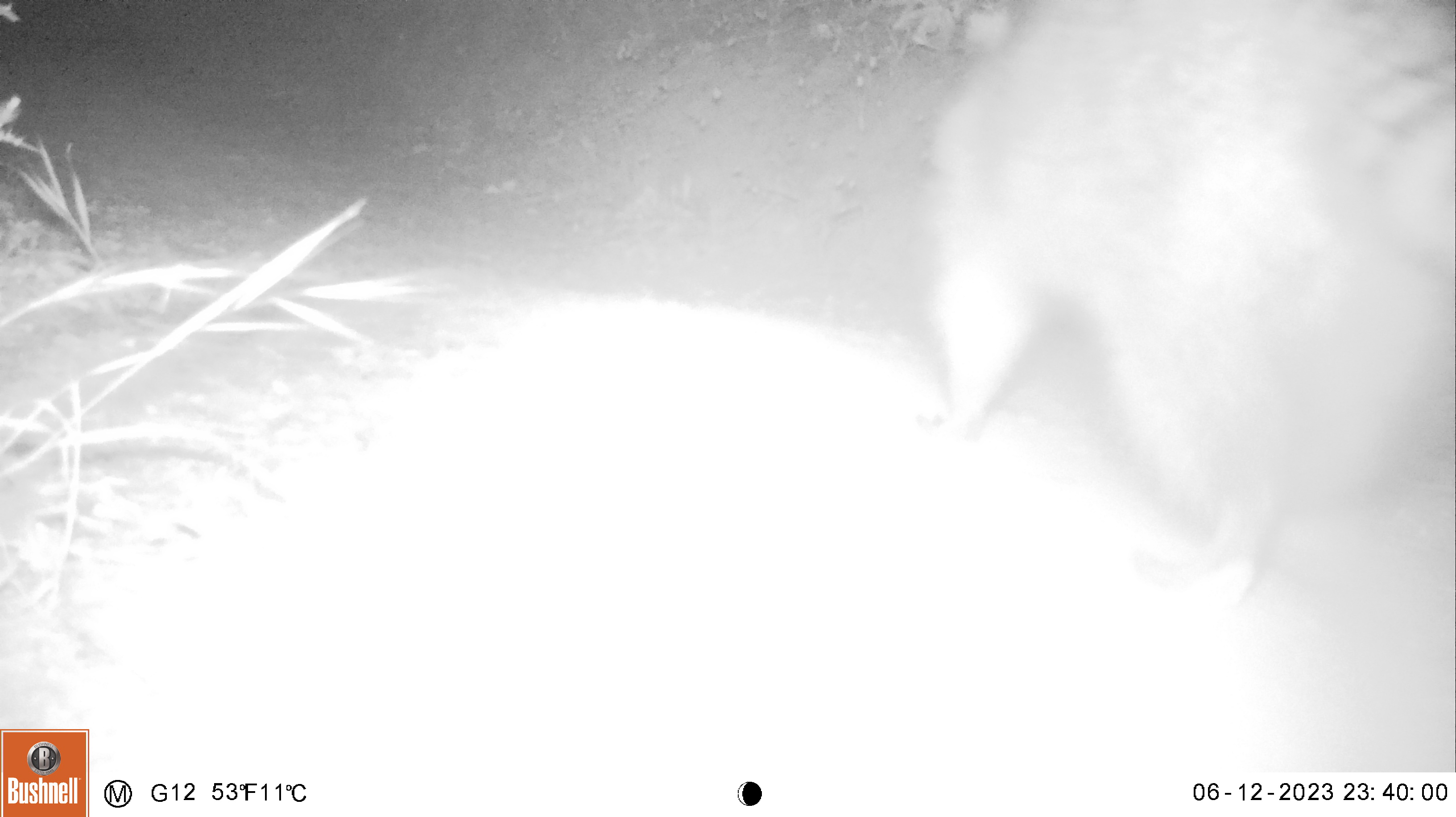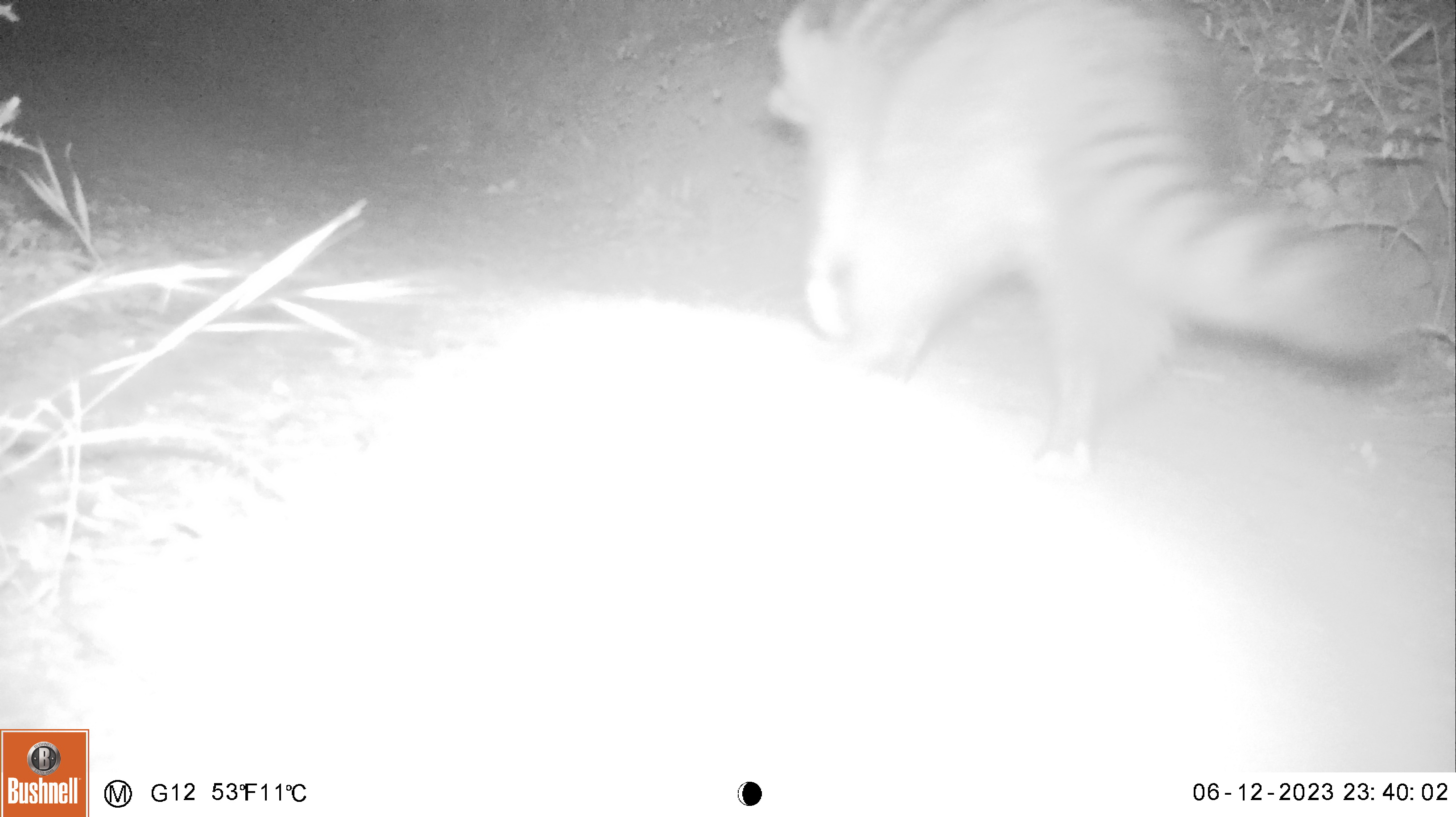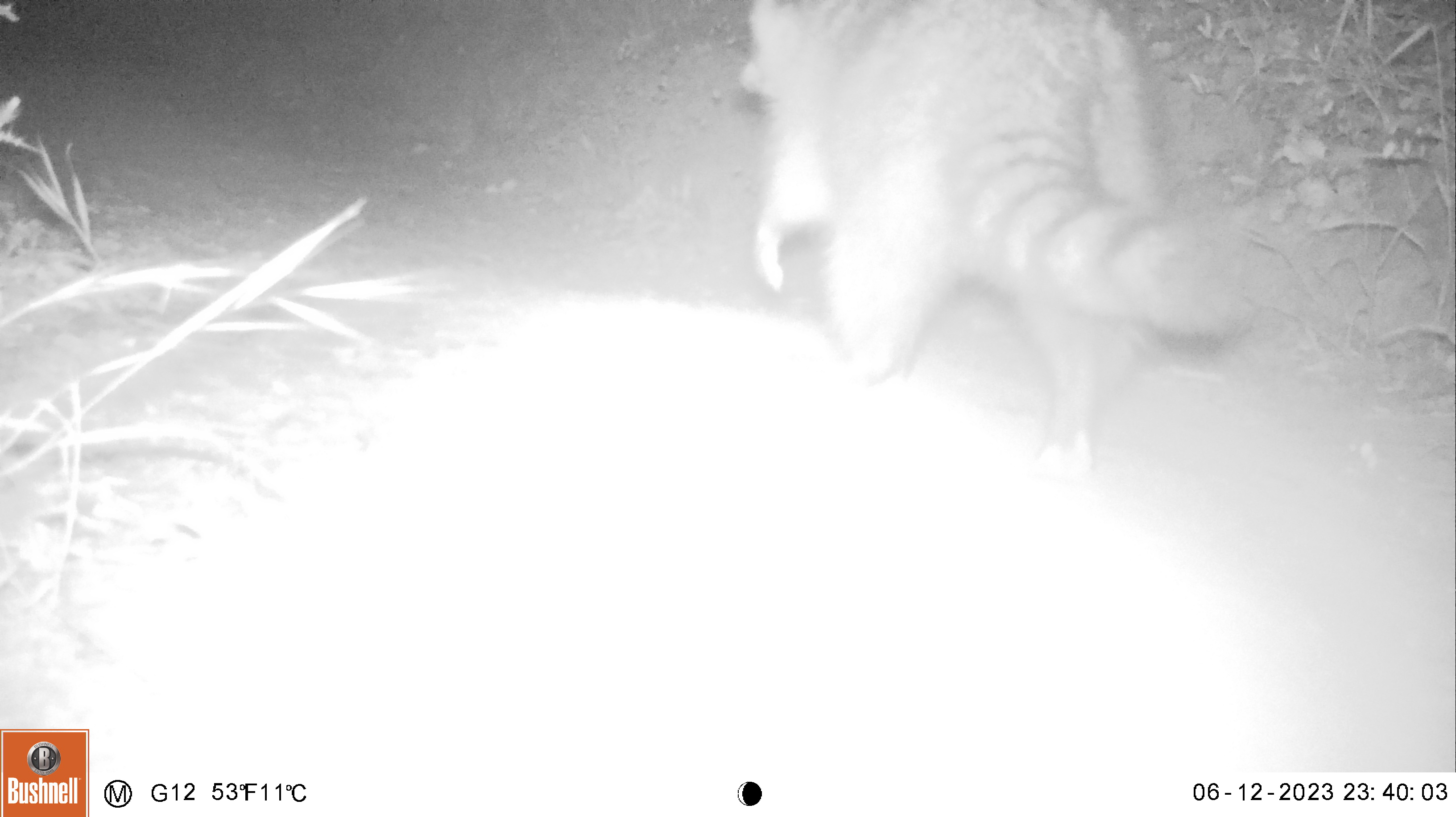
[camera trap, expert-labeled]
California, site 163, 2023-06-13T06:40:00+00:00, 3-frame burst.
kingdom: Animalia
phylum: Chordata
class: Mammalia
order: Carnivora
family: Procyonidae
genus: Procyon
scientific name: Procyon lotor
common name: raccoon